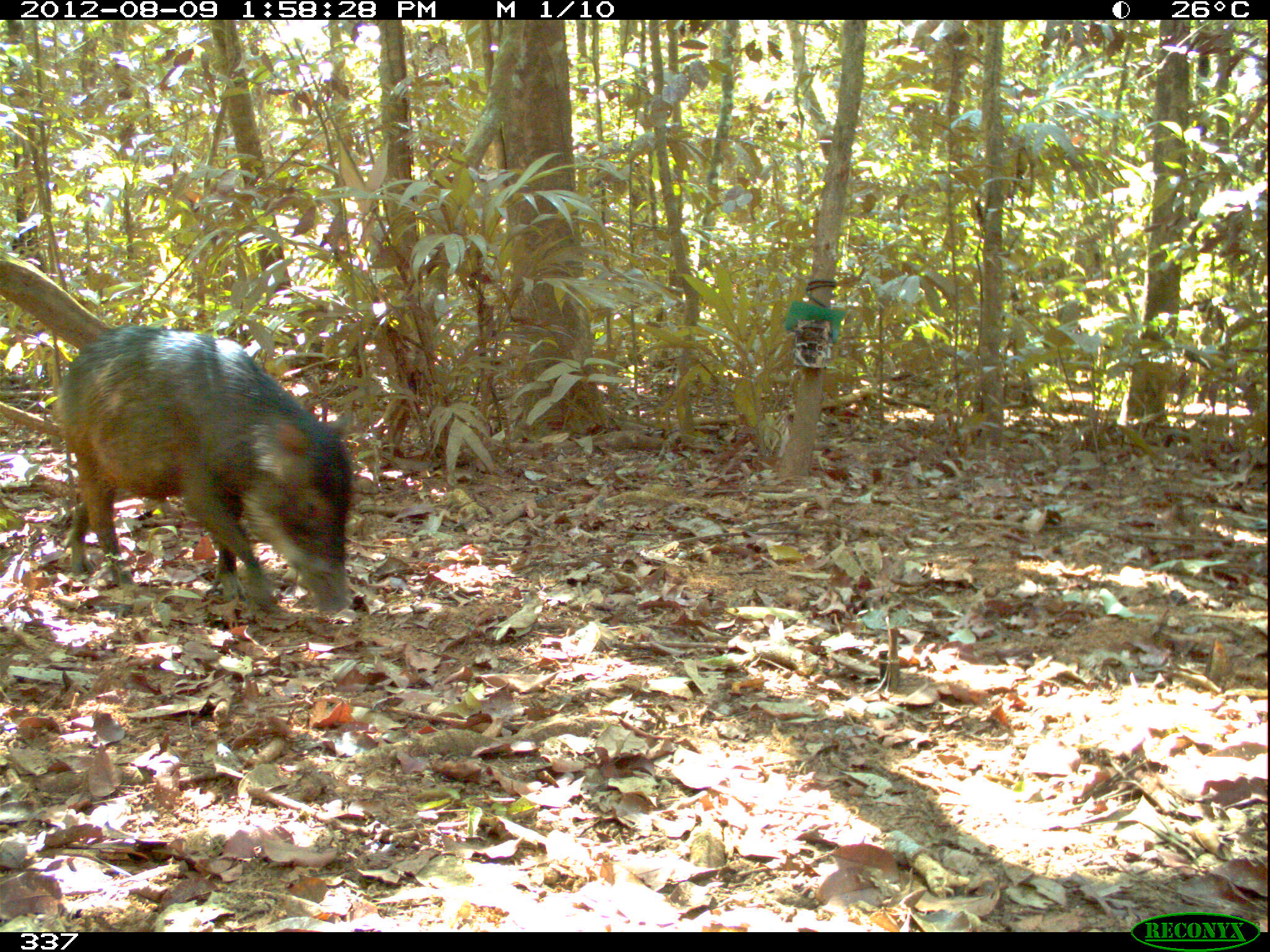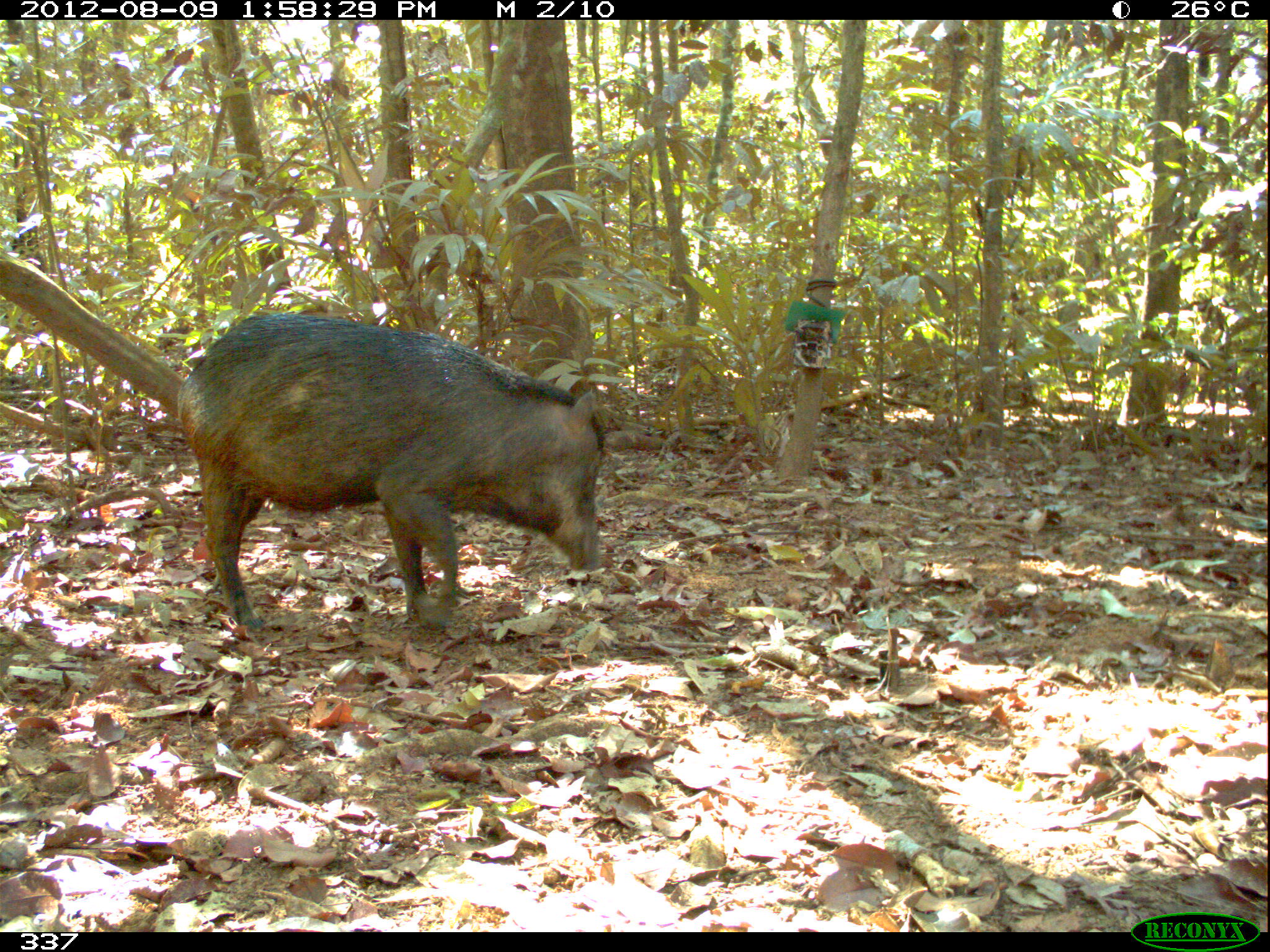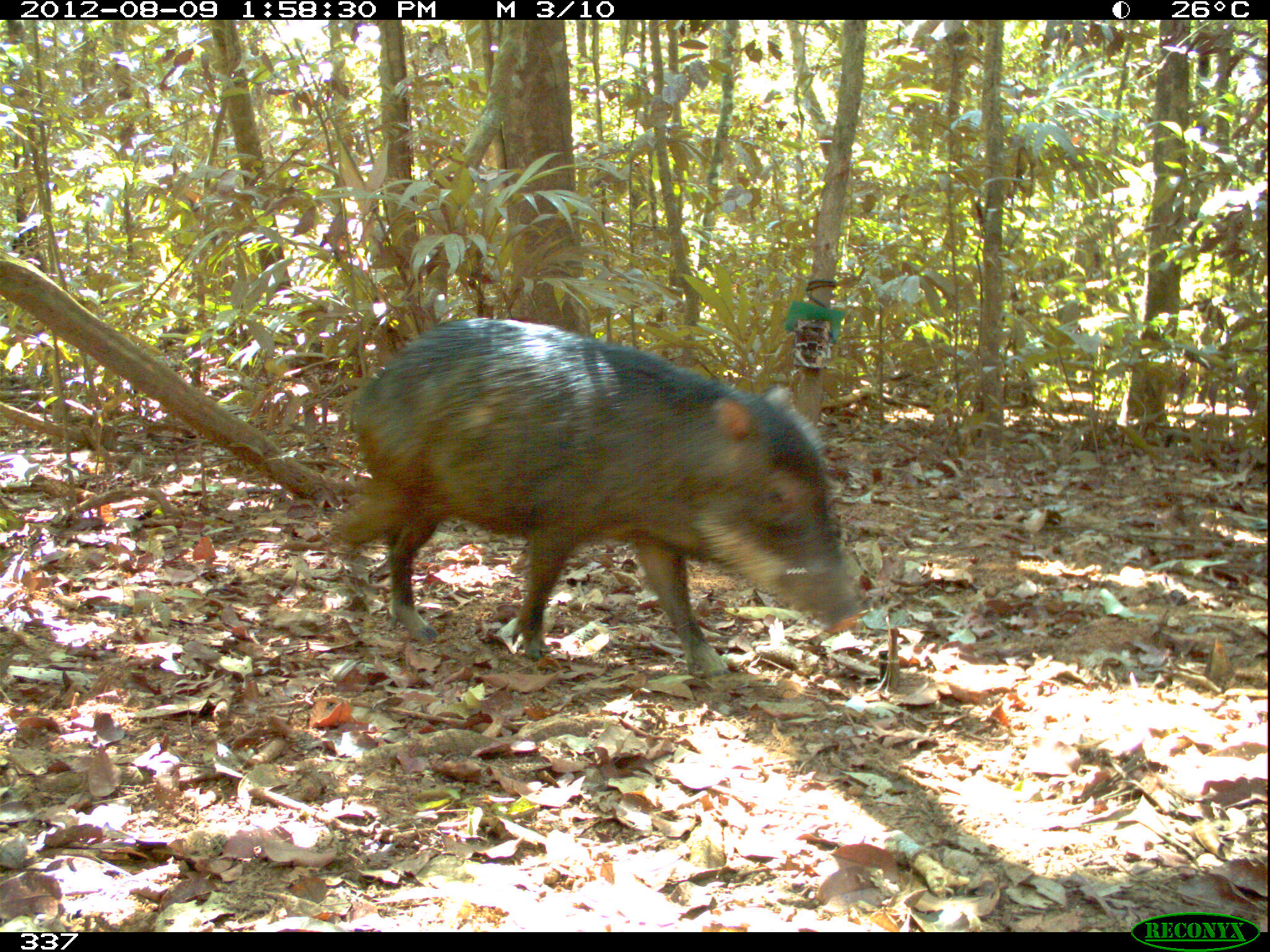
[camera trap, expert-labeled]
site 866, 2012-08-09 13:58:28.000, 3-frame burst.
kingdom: Animalia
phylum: Chordata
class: Mammalia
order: Artiodactyla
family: Tayassuidae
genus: Tayassu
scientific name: Tayassu pecari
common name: white-lipped peccary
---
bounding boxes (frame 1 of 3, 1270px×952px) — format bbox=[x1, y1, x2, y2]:
tayassu pecari: bbox=[53, 321, 353, 618]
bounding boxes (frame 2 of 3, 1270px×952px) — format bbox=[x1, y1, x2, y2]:
tayassu pecari: bbox=[174, 309, 607, 634]